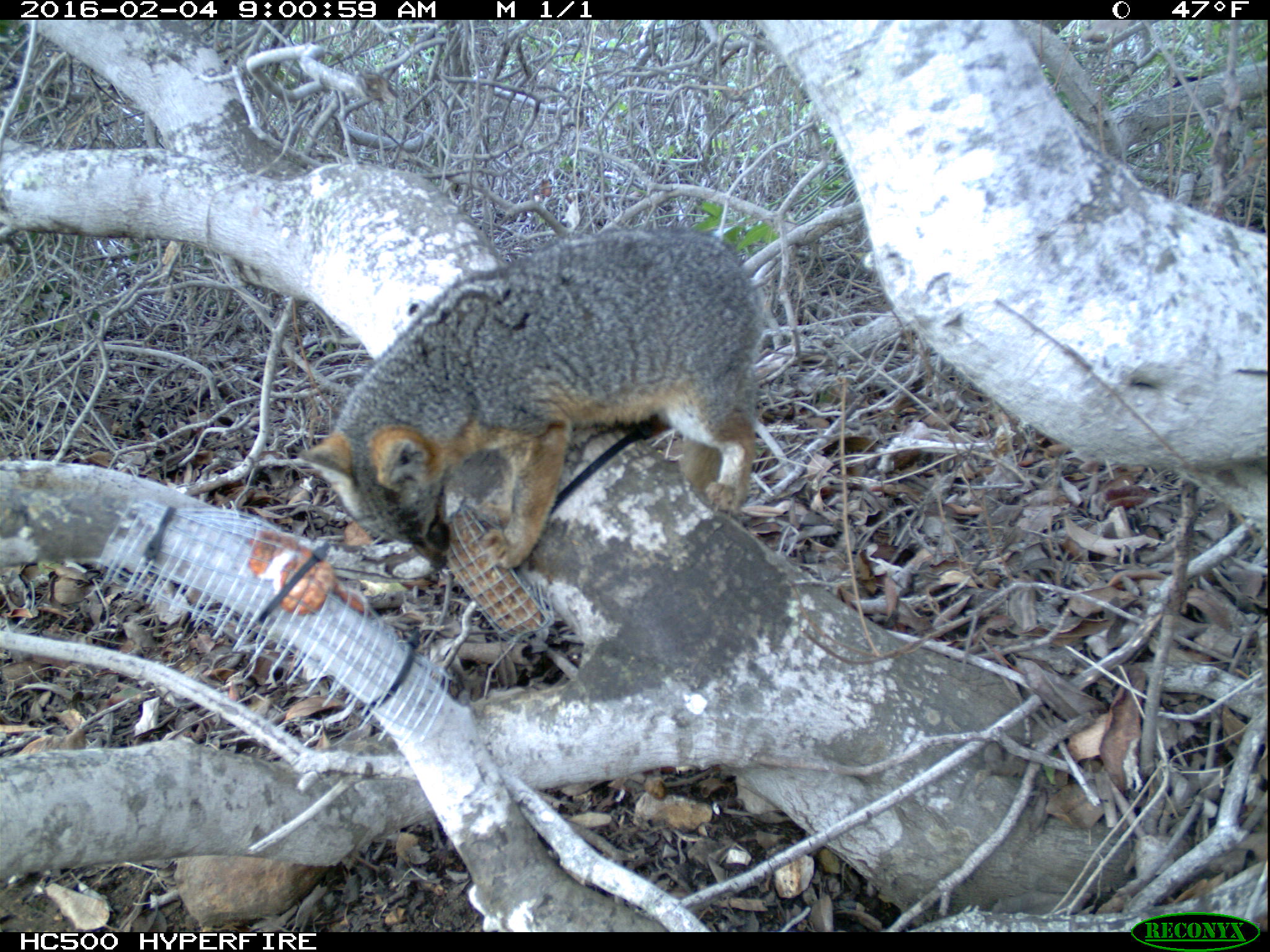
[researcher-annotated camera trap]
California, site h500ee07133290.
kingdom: Animalia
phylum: Chordata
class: Mammalia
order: Carnivora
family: Canidae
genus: Urocyon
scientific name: Urocyon littoralis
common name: island fox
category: fox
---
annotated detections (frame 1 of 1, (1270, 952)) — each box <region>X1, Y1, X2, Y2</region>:
fox: <region>299, 226, 760, 571</region>